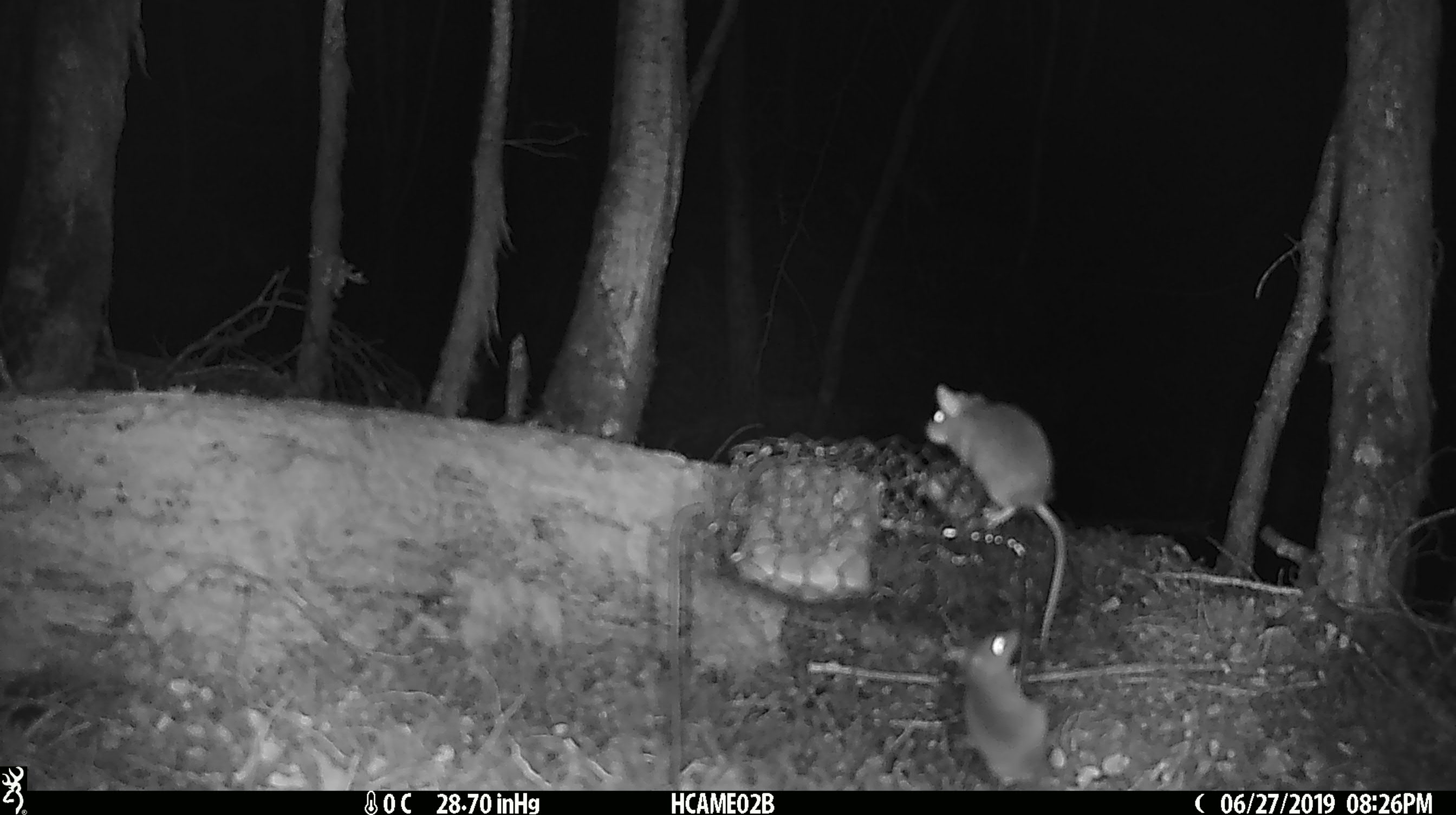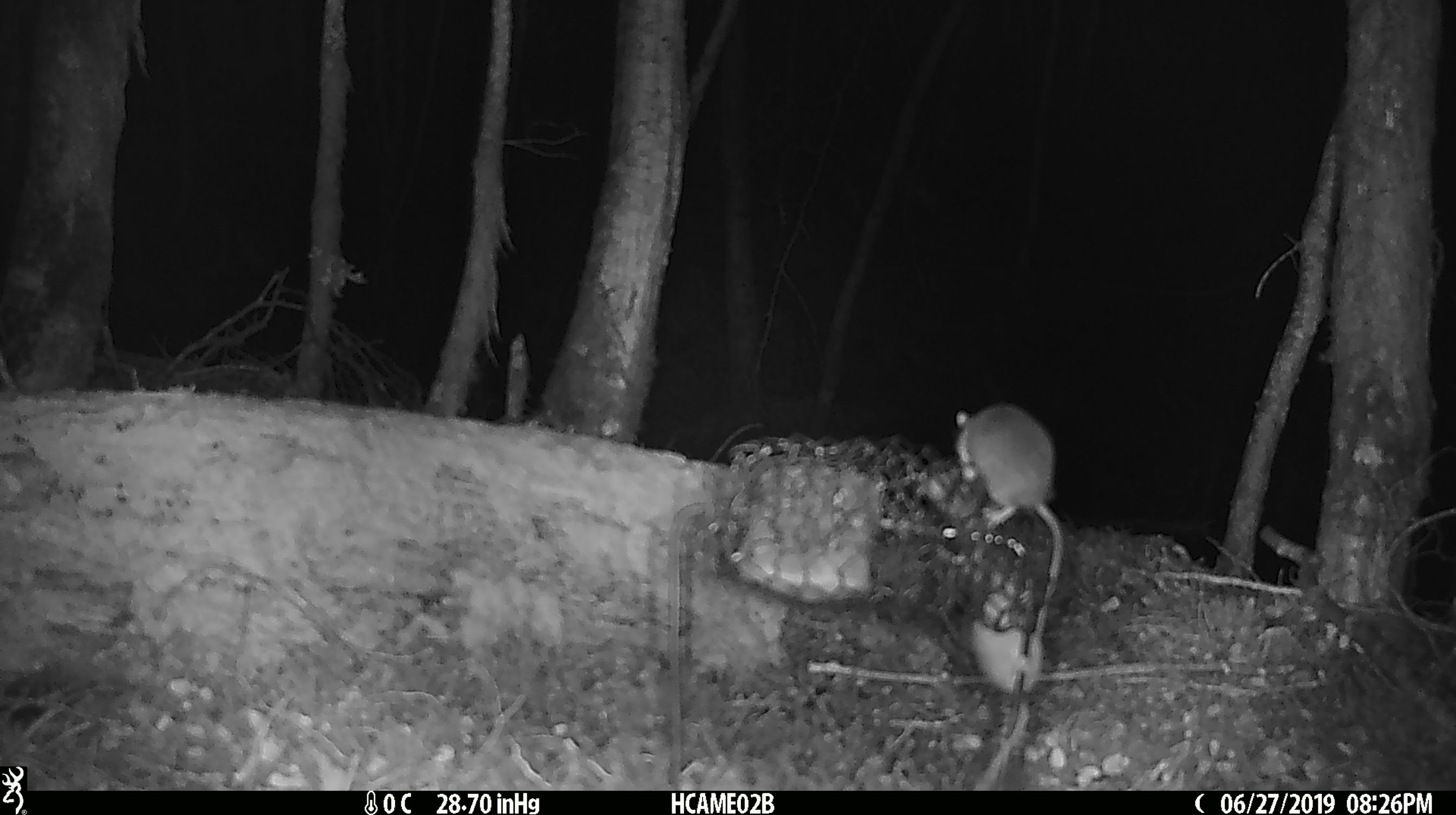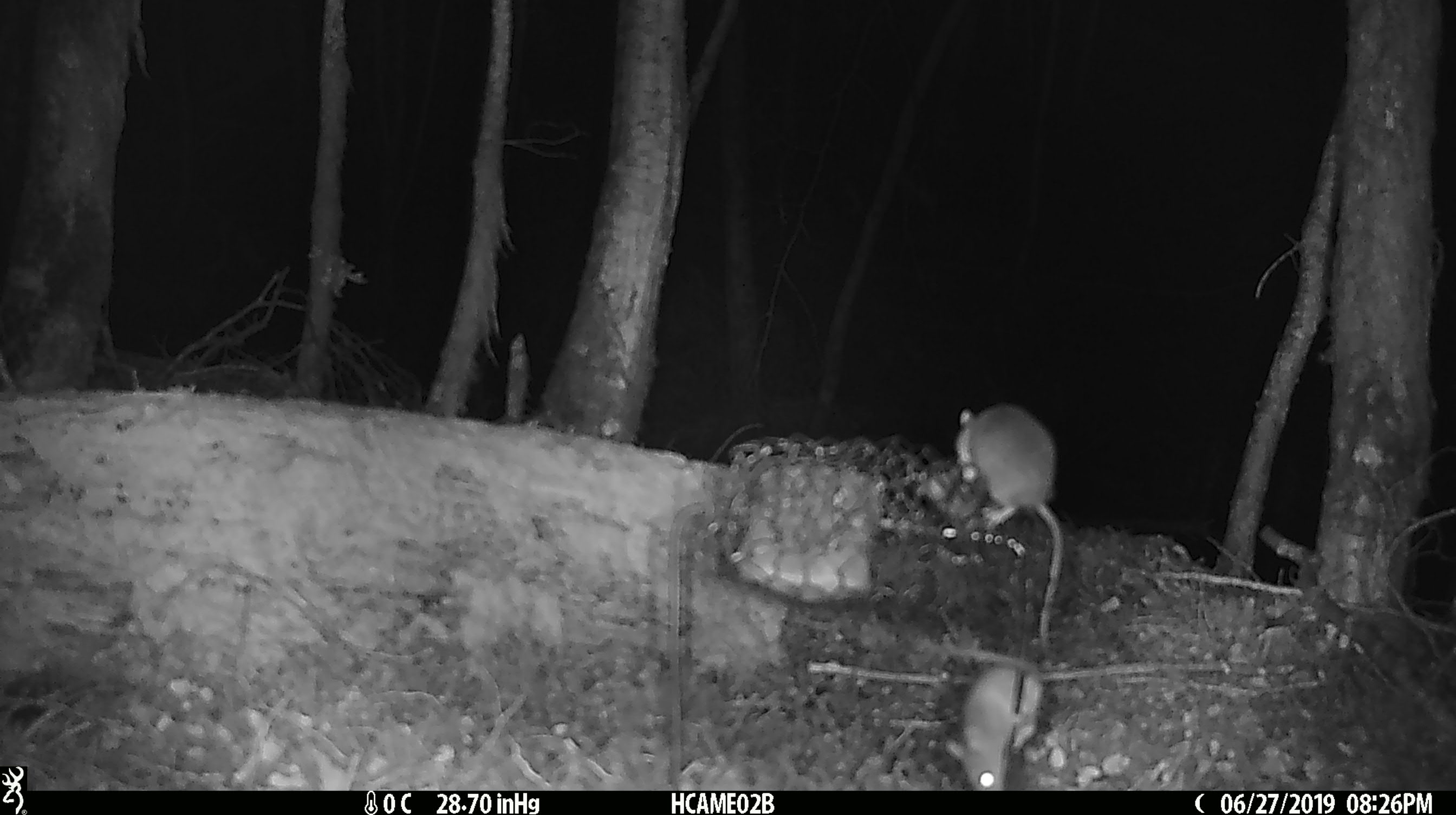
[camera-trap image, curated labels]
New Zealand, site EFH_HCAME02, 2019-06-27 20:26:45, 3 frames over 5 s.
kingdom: Animalia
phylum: Chordata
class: Mammalia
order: Rodentia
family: Muridae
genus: Mus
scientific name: Mus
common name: mouse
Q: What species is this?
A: Mouse (Mus).